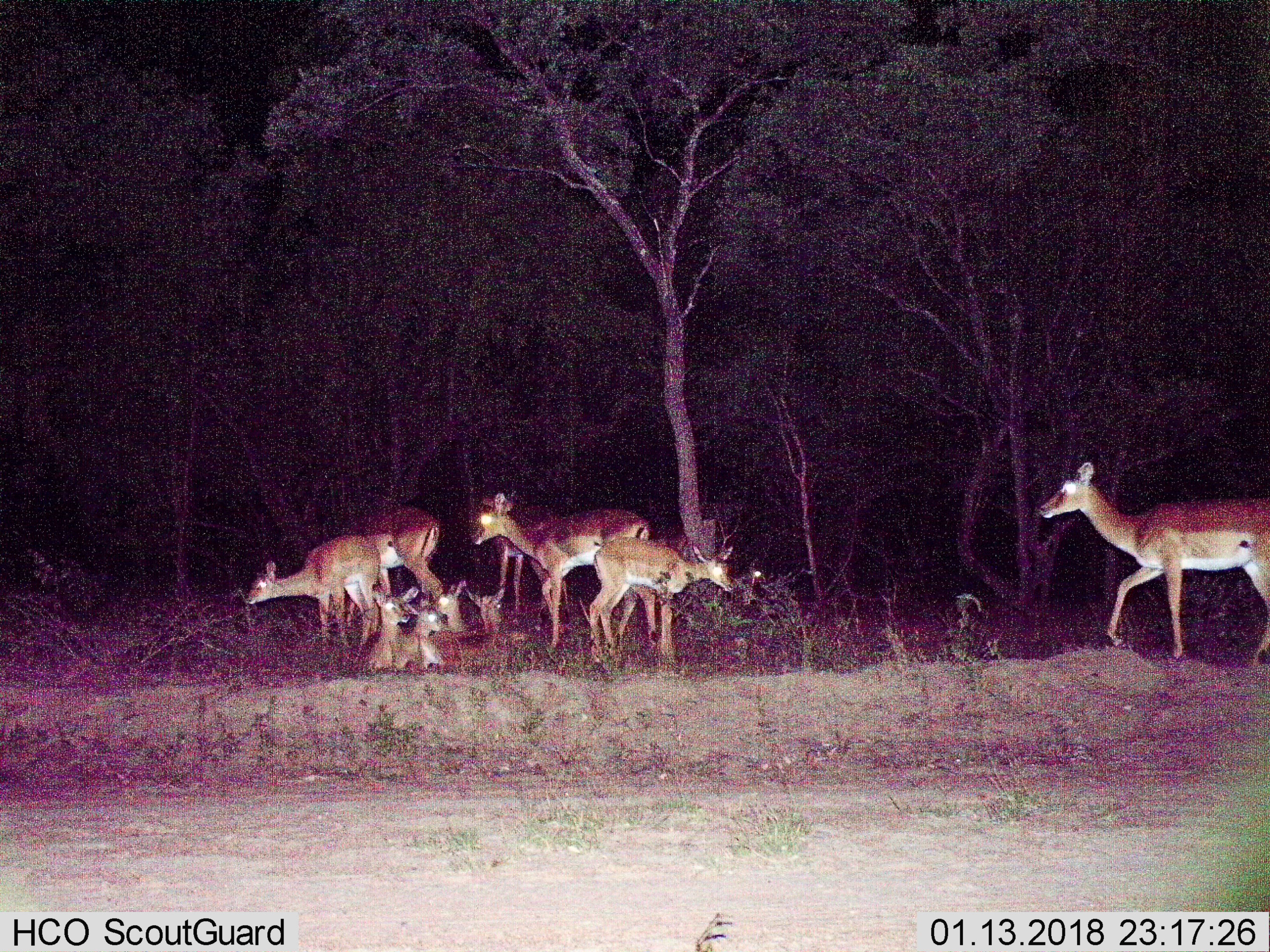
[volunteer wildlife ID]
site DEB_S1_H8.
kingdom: Animalia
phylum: Chordata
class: Mammalia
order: Artiodactyla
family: Bovidae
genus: Aepyceros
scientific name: Aepyceros melampus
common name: impala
Impala (Aepyceros melampus), count 11-50. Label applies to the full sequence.